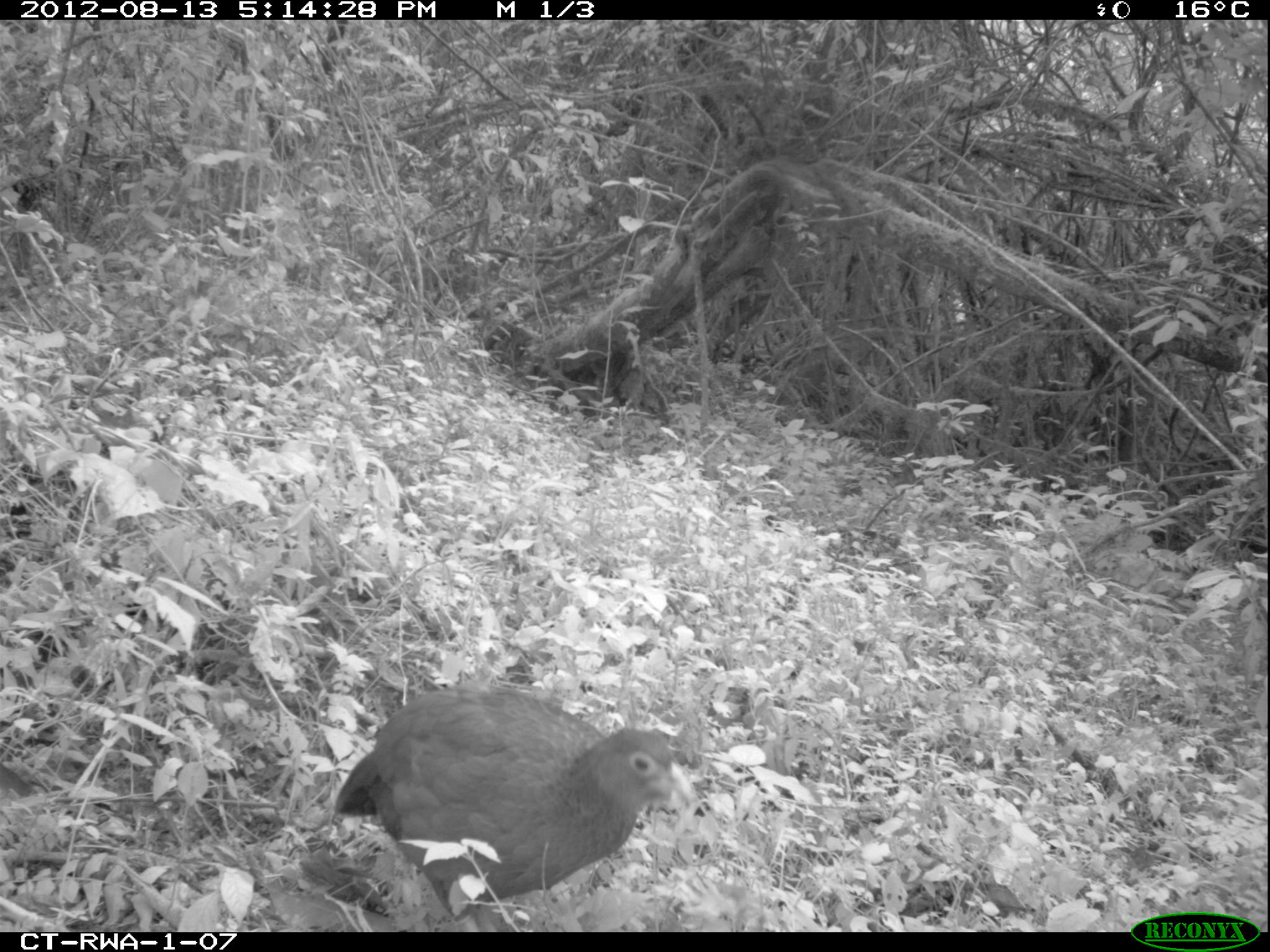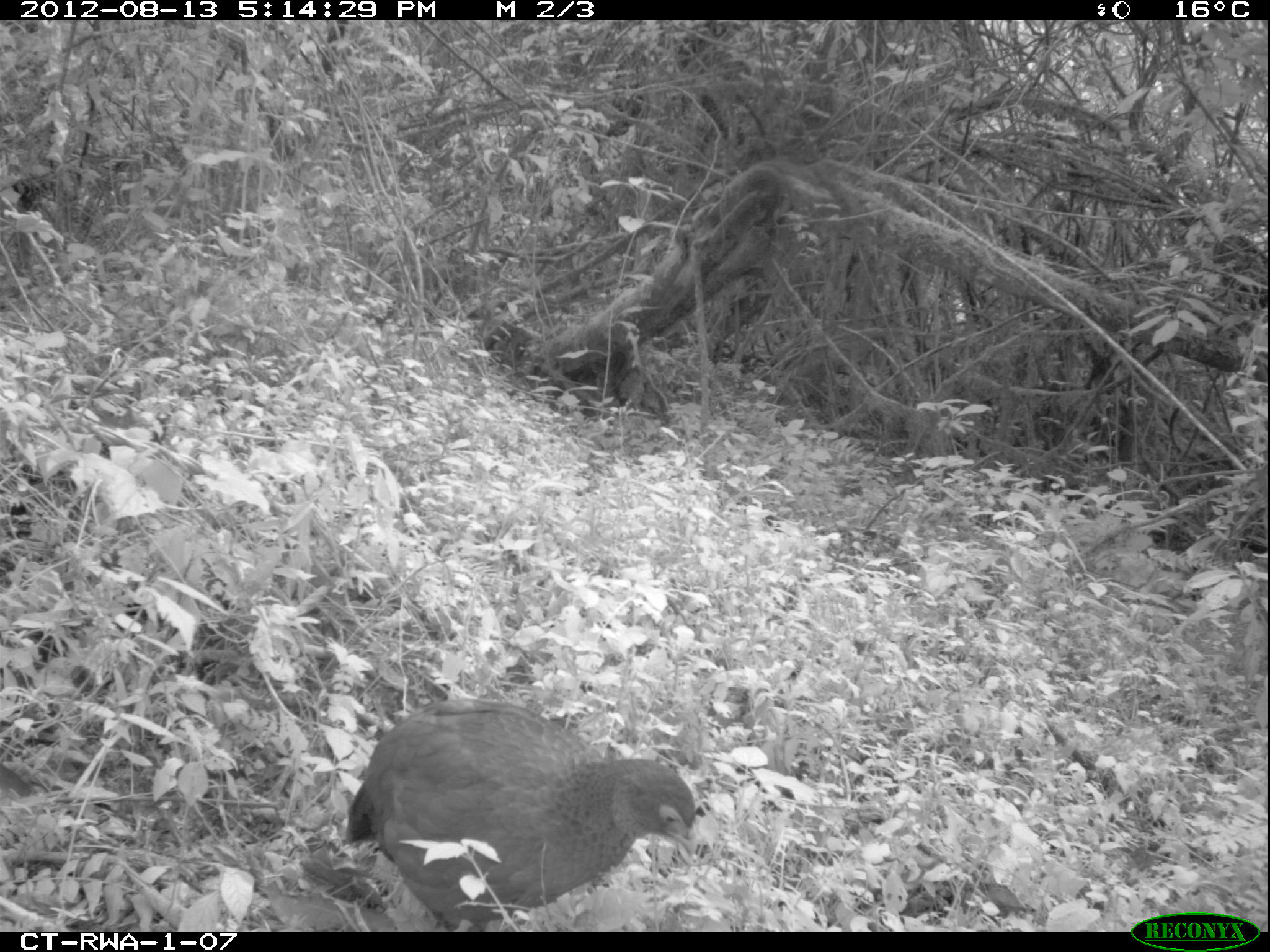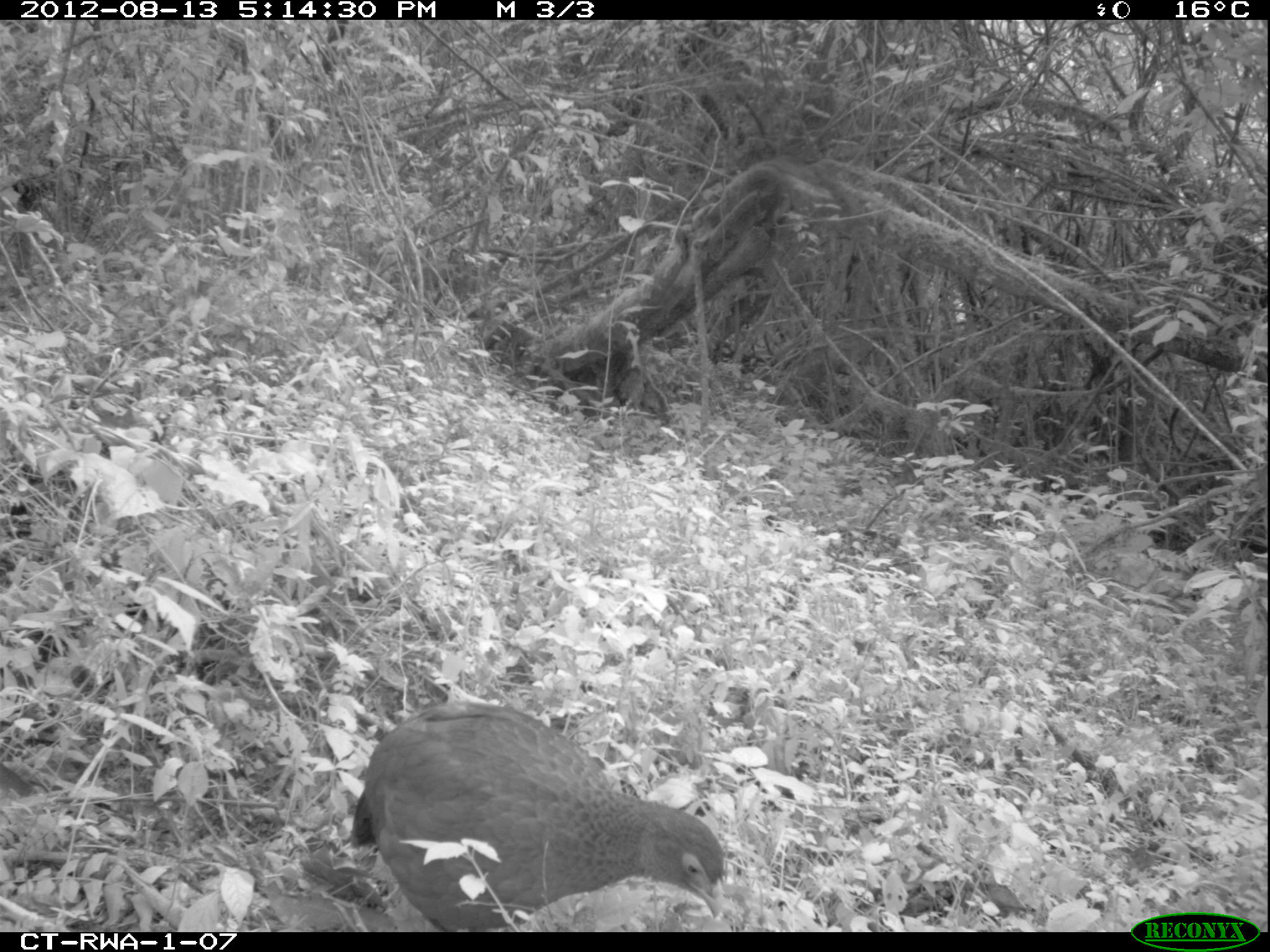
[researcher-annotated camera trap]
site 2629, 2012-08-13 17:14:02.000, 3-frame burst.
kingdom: Animalia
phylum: Chordata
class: Aves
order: Galliformes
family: Phasianidae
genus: Pternistis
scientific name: Pternistis nobilis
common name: handsome francolin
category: francolinus nobilis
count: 1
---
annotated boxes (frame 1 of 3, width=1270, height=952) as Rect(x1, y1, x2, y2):
francolinus nobilis: Rect(335, 680, 690, 931)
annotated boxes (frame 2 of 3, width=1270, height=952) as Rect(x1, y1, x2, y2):
francolinus nobilis: Rect(345, 697, 695, 931)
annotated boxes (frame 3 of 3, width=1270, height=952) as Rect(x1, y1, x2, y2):
francolinus nobilis: Rect(349, 700, 723, 931)